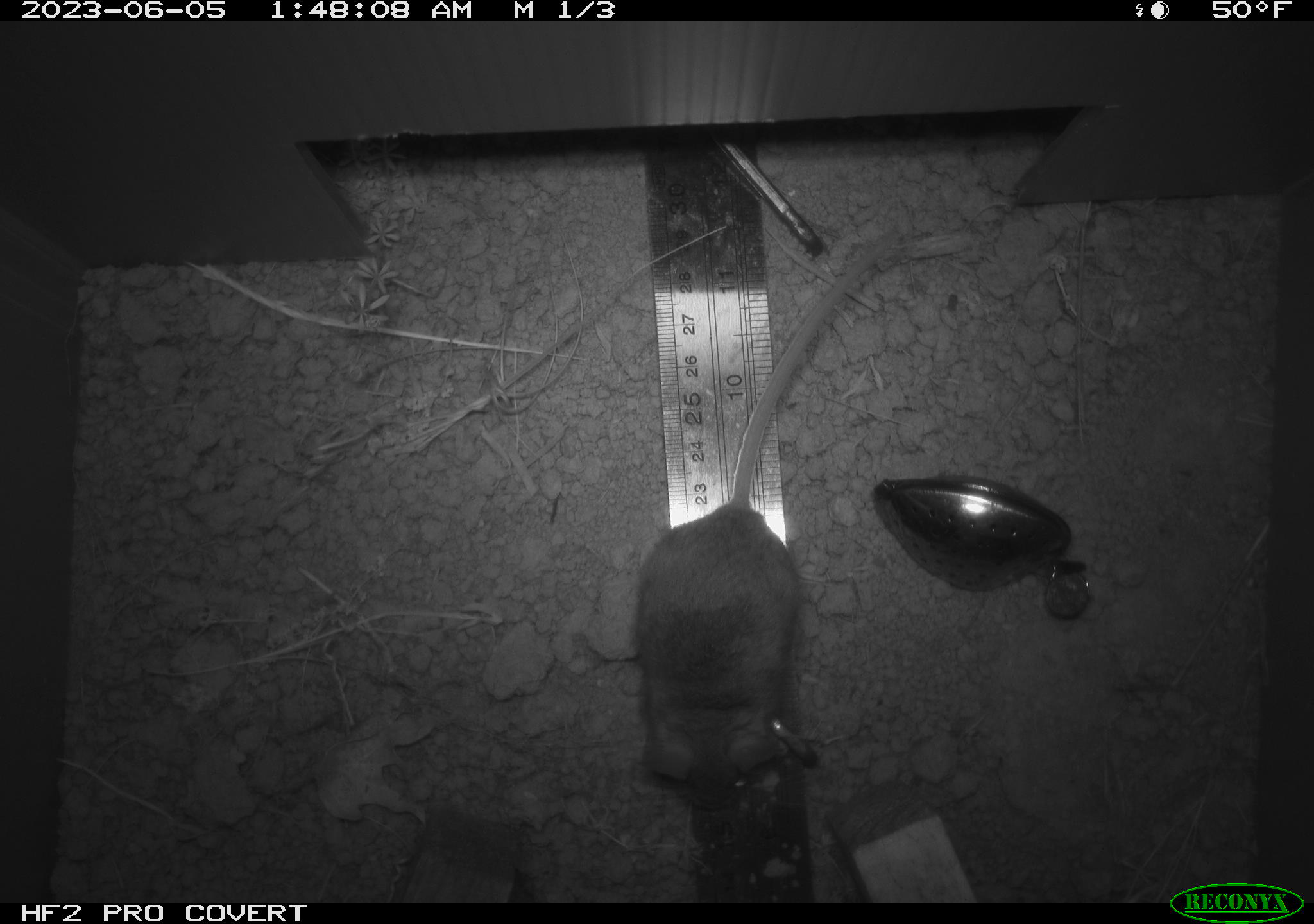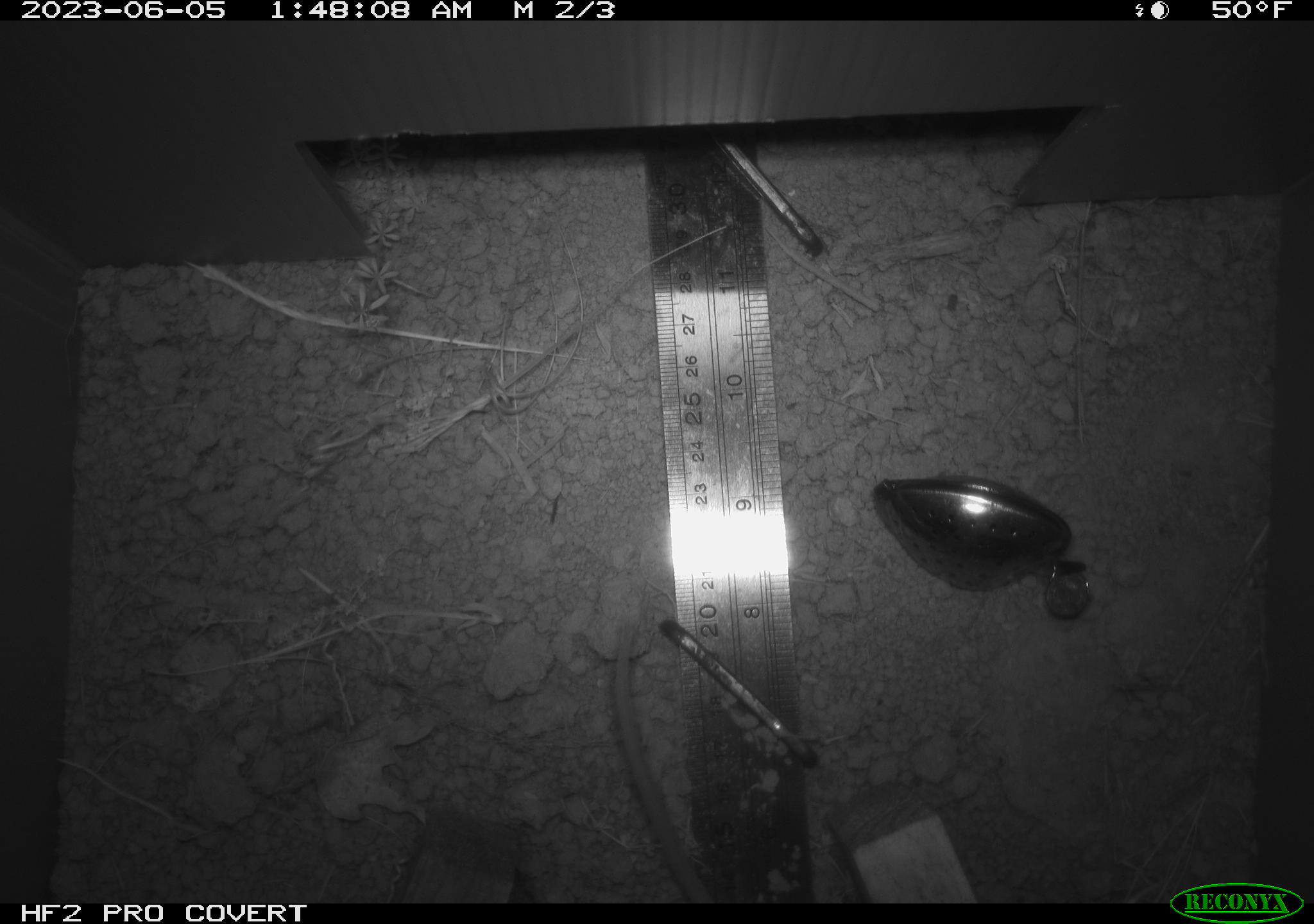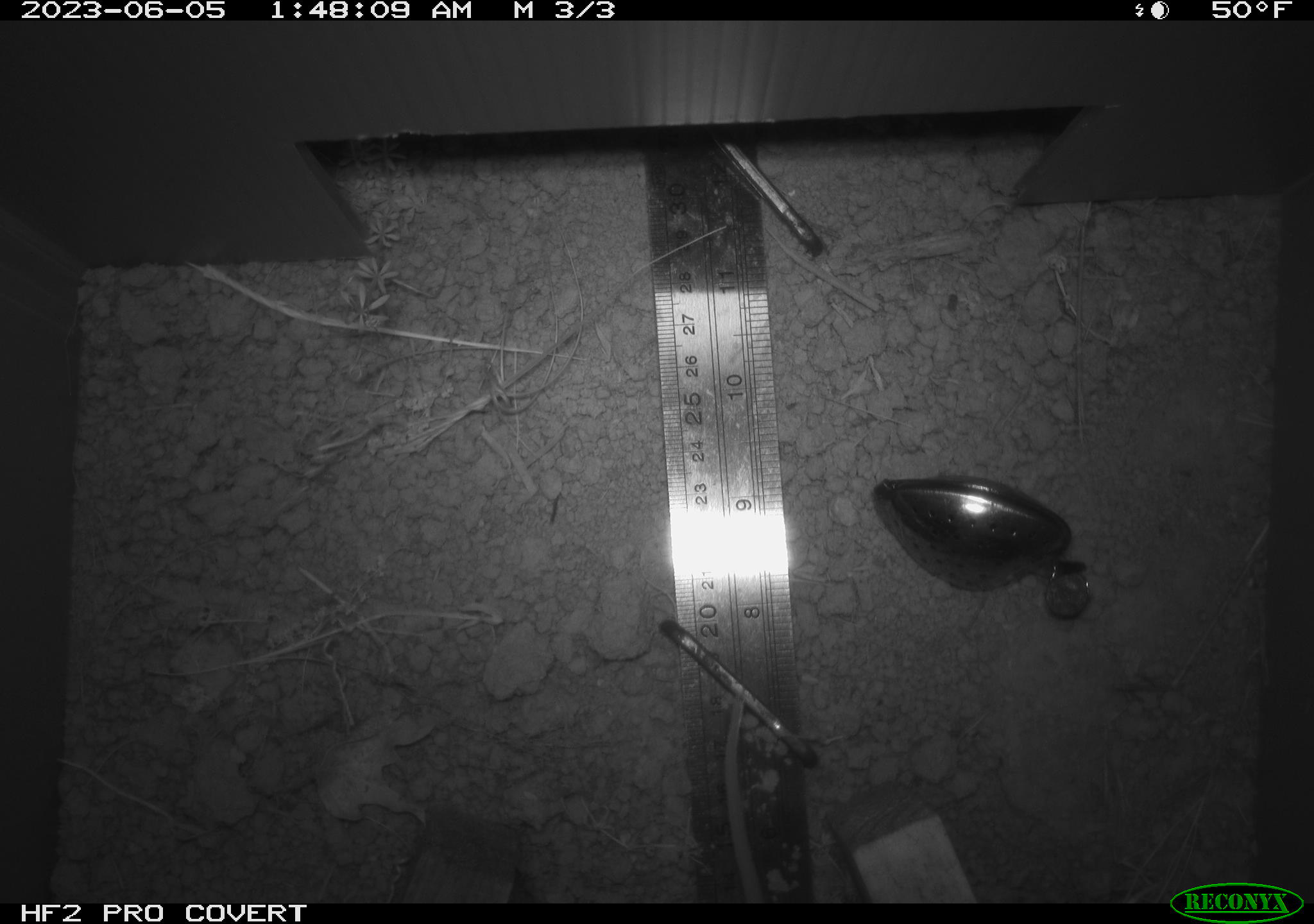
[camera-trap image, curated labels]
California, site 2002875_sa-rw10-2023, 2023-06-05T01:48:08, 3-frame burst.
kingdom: Animalia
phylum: Chordata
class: Mammalia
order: Rodentia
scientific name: Rodentia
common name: mouse species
Mouse species (Rodentia).